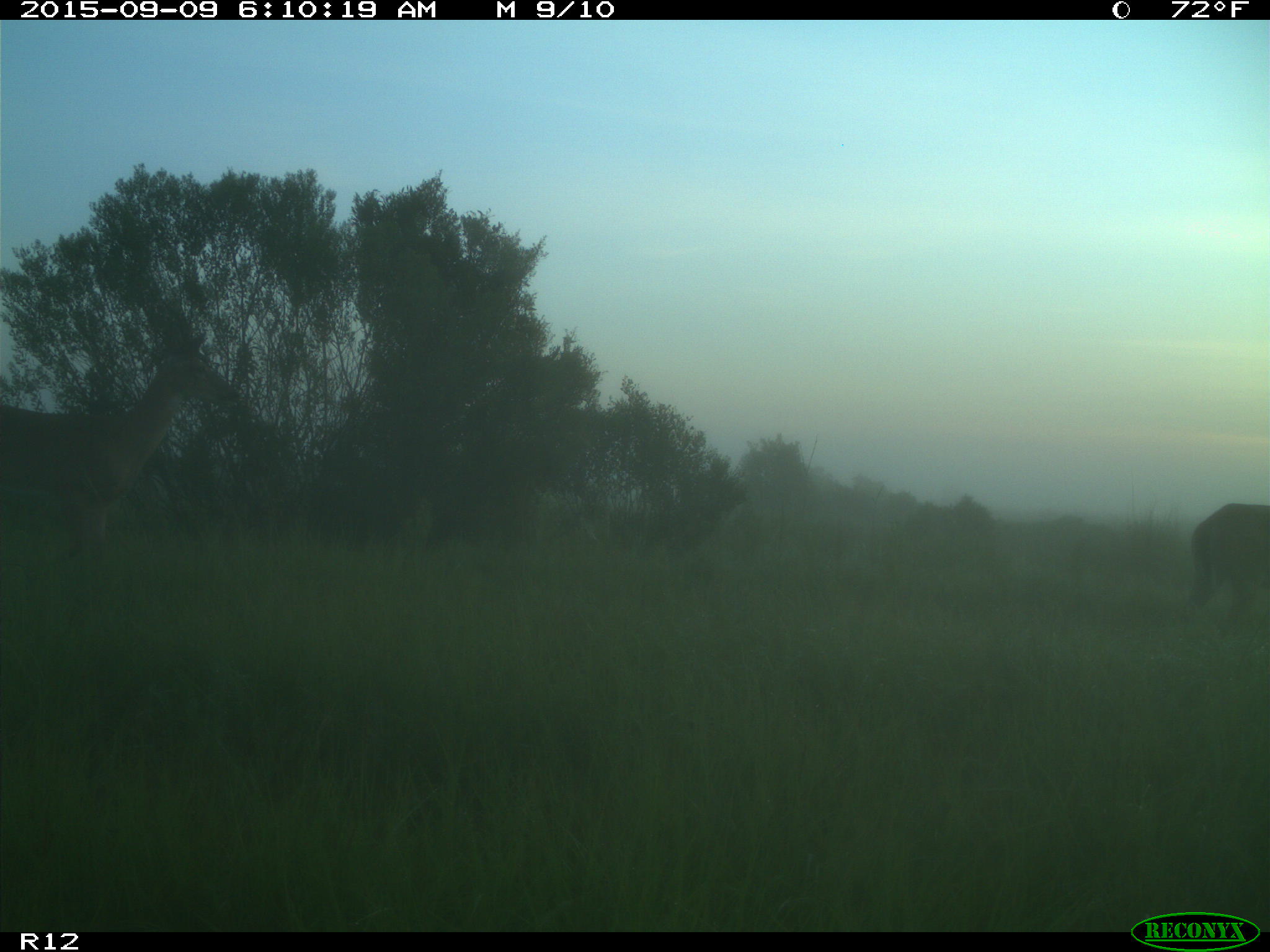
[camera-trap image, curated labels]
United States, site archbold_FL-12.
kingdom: Animalia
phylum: Chordata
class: Mammalia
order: Artiodactyla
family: Suidae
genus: Sus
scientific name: Sus scrofa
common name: wild boar